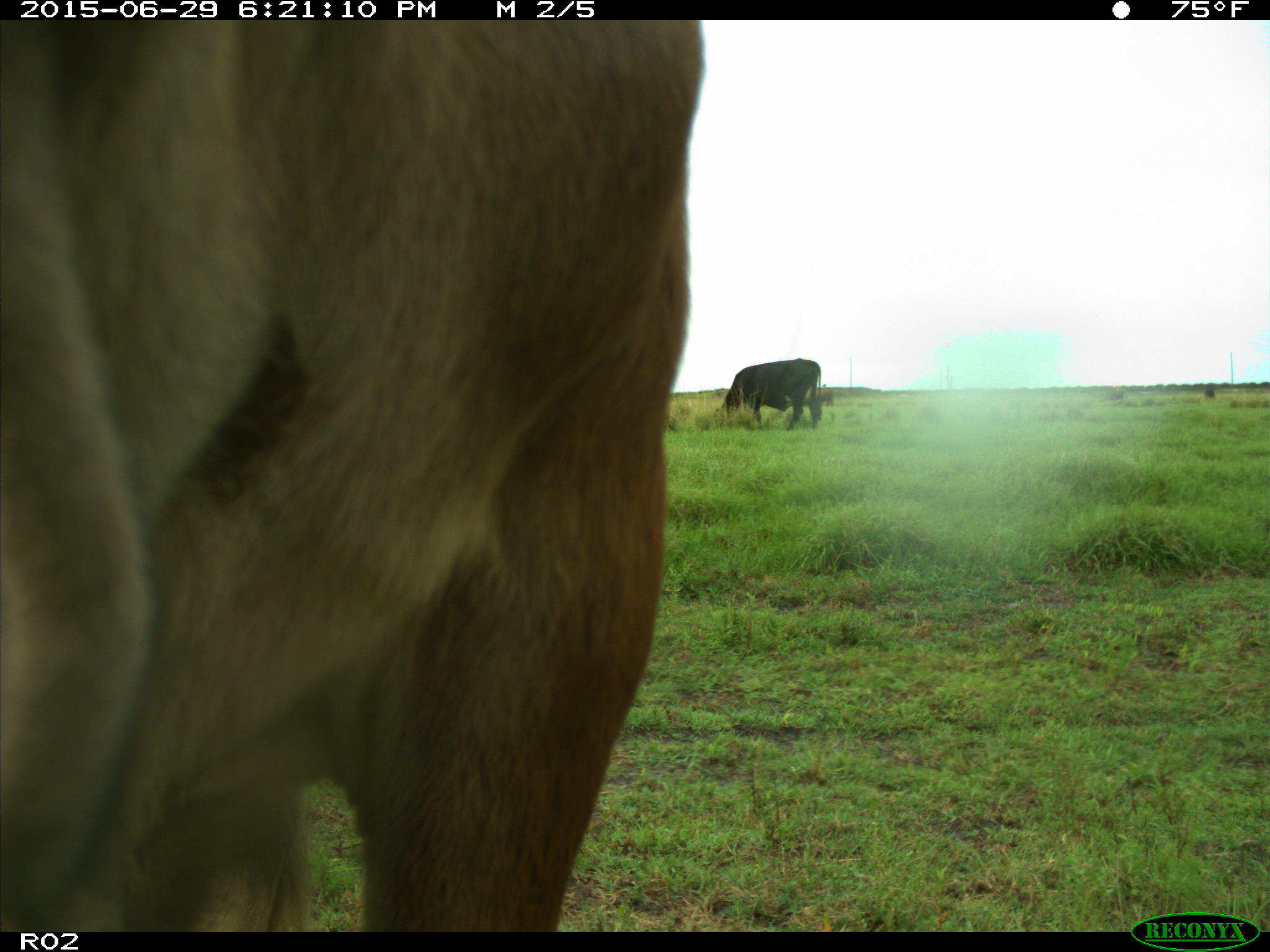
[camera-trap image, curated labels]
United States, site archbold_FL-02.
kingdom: Animalia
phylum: Chordata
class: Mammalia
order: Artiodactyla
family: Bovidae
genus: Bos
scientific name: Bos taurus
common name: domestic cow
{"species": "Bos taurus (domestic cow)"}